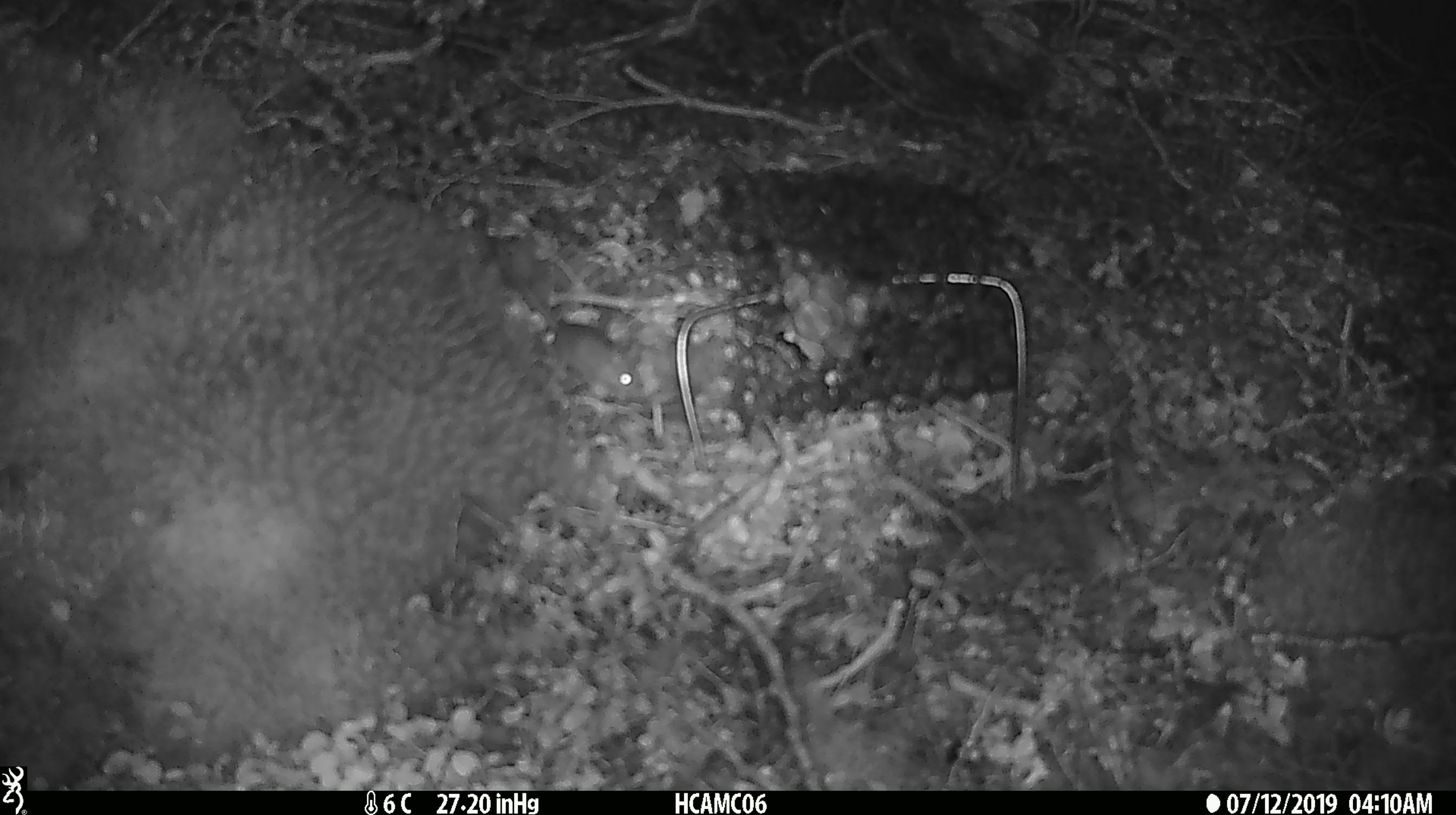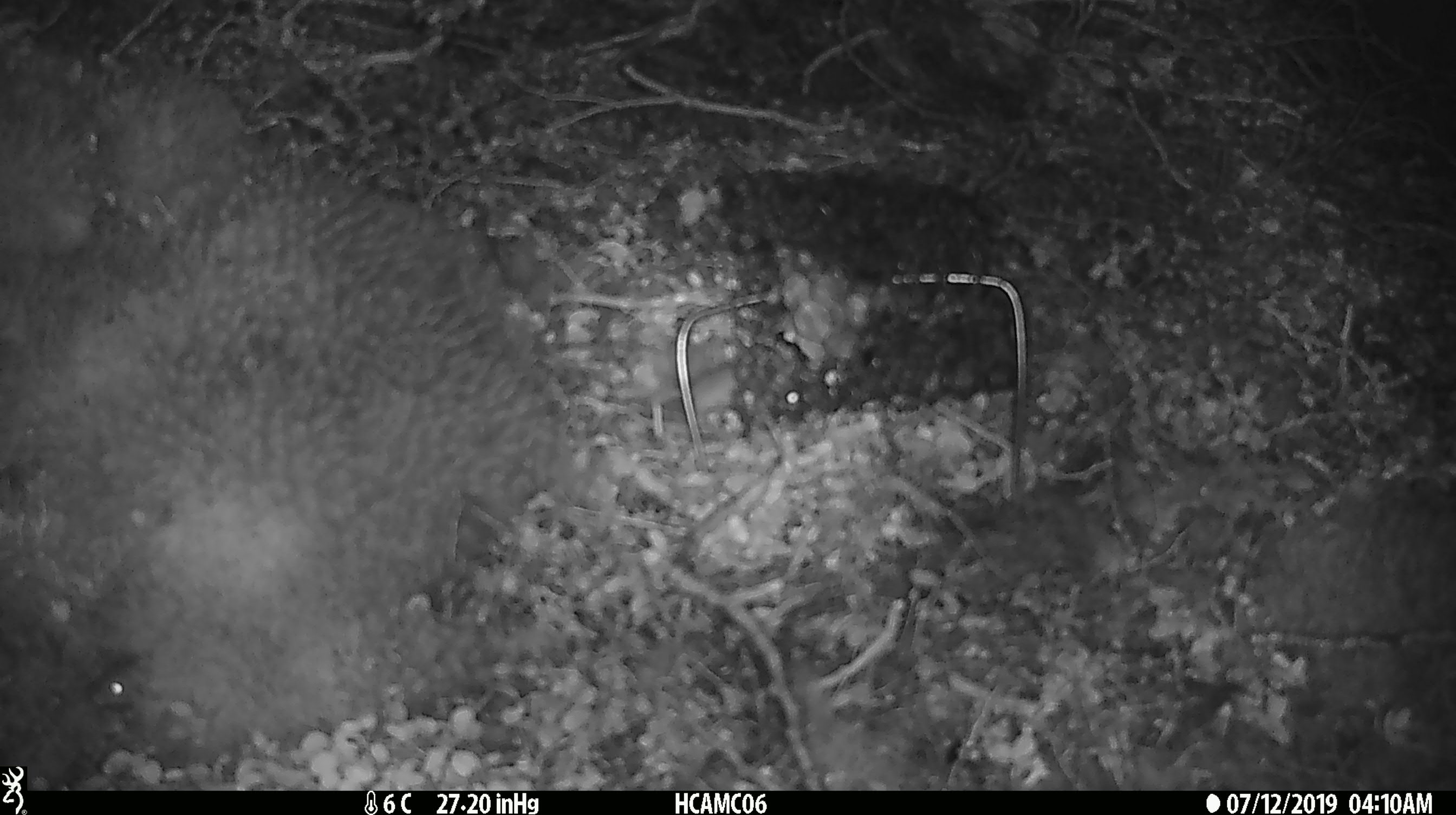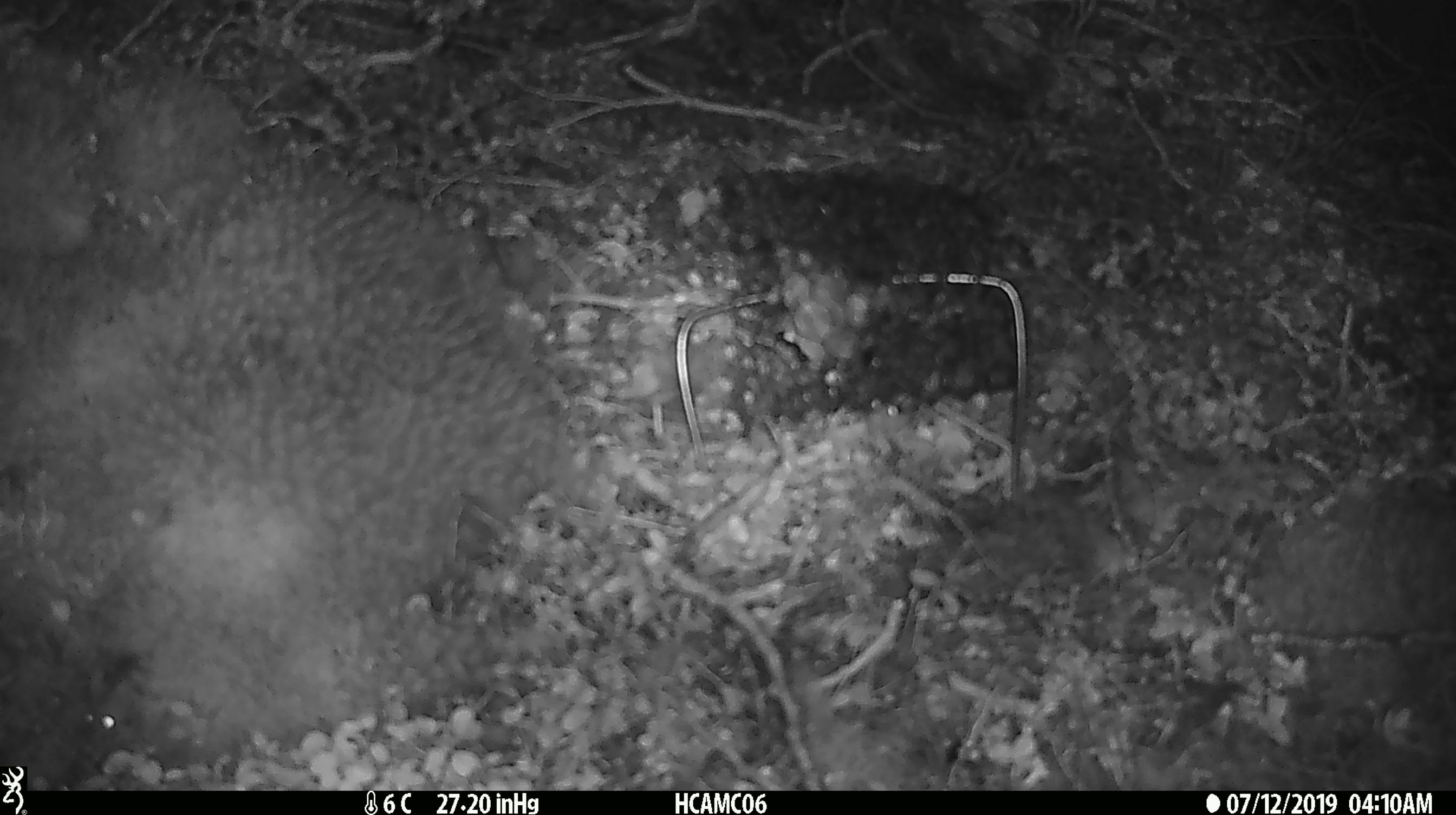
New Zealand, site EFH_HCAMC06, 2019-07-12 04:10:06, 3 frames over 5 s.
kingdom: Animalia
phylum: Chordata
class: Mammalia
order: Rodentia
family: Muridae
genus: Mus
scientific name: Mus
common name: mouse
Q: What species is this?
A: Mouse (Mus).